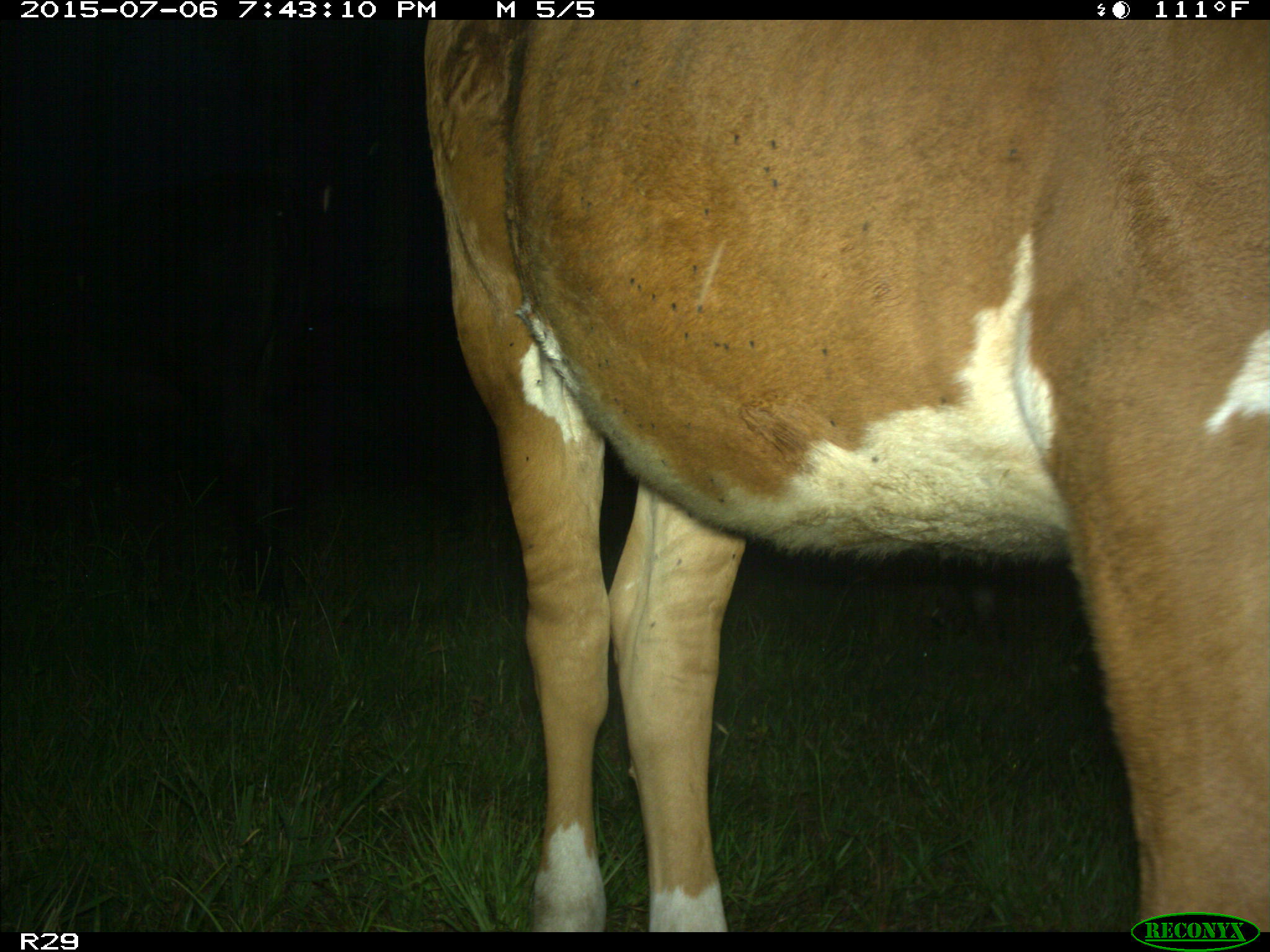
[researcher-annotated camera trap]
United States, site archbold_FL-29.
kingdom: Animalia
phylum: Chordata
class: Mammalia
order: Artiodactyla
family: Bovidae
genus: Bos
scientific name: Bos taurus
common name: domestic cow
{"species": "Bos taurus (domestic cow)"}